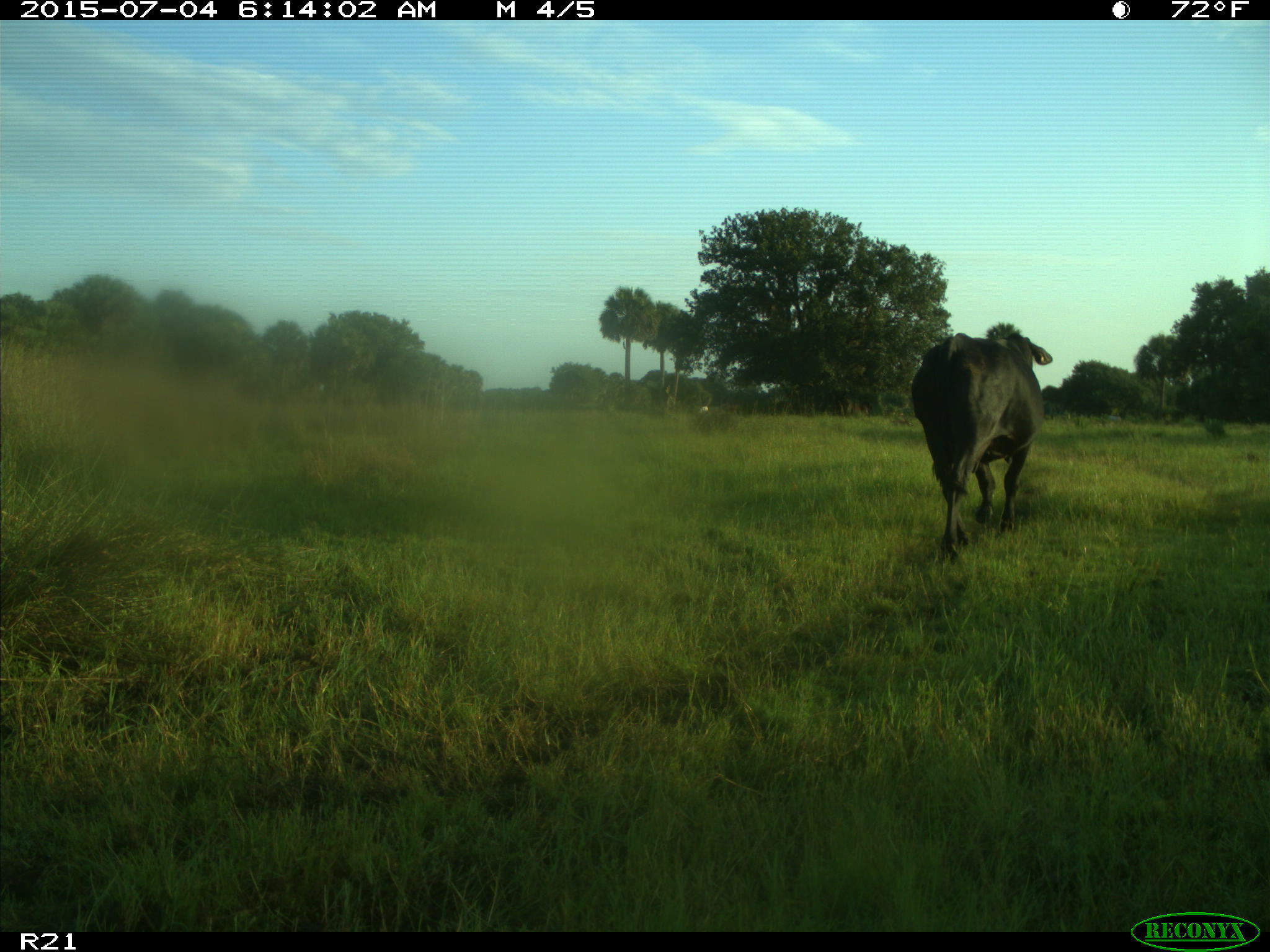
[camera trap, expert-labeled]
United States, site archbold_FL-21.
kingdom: Animalia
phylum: Chordata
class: Mammalia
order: Artiodactyla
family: Bovidae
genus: Bos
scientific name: Bos taurus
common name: domestic cow